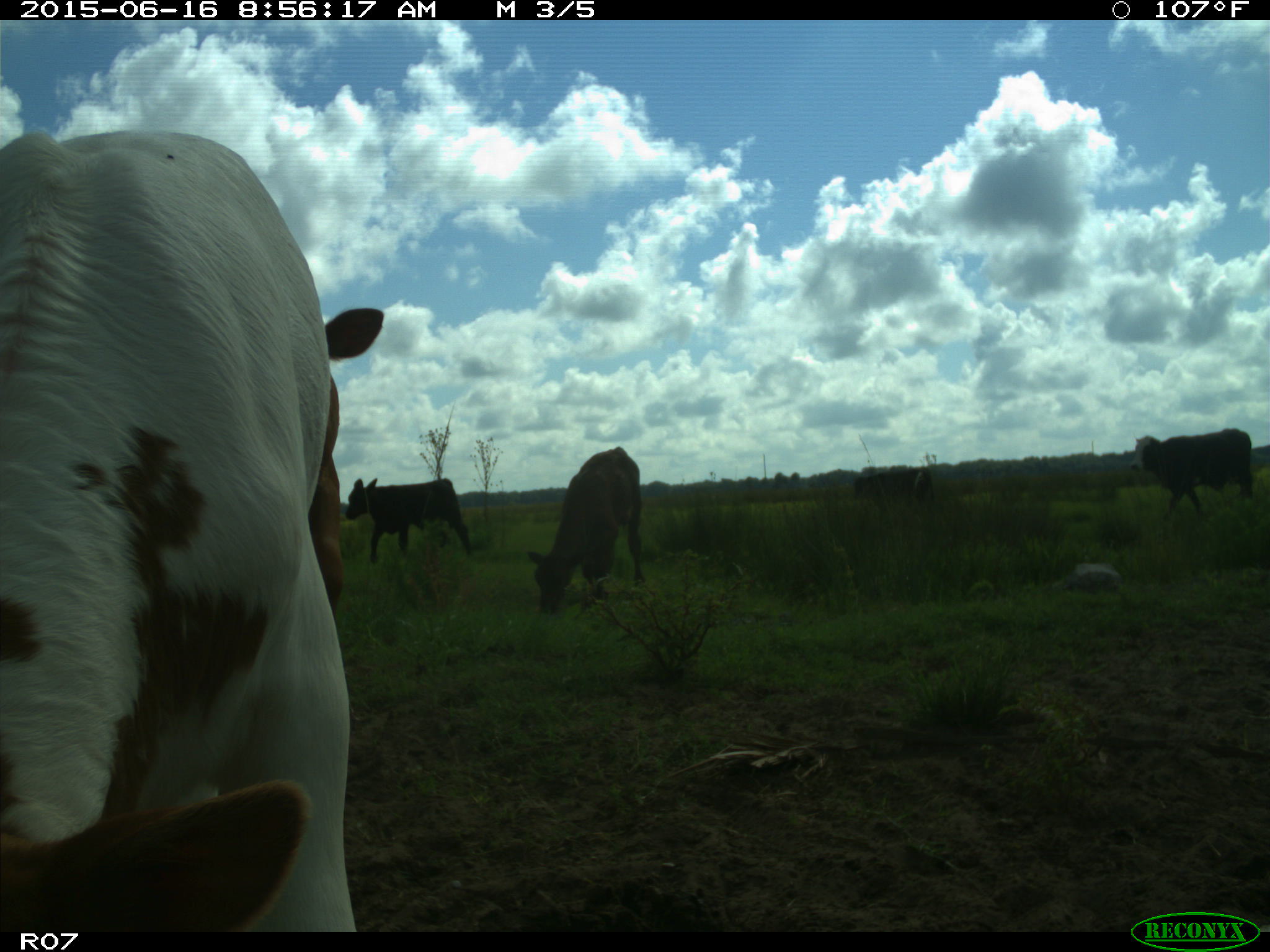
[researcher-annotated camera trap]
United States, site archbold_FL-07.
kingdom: Animalia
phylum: Chordata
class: Mammalia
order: Artiodactyla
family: Bovidae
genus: Bos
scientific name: Bos taurus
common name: domestic cow